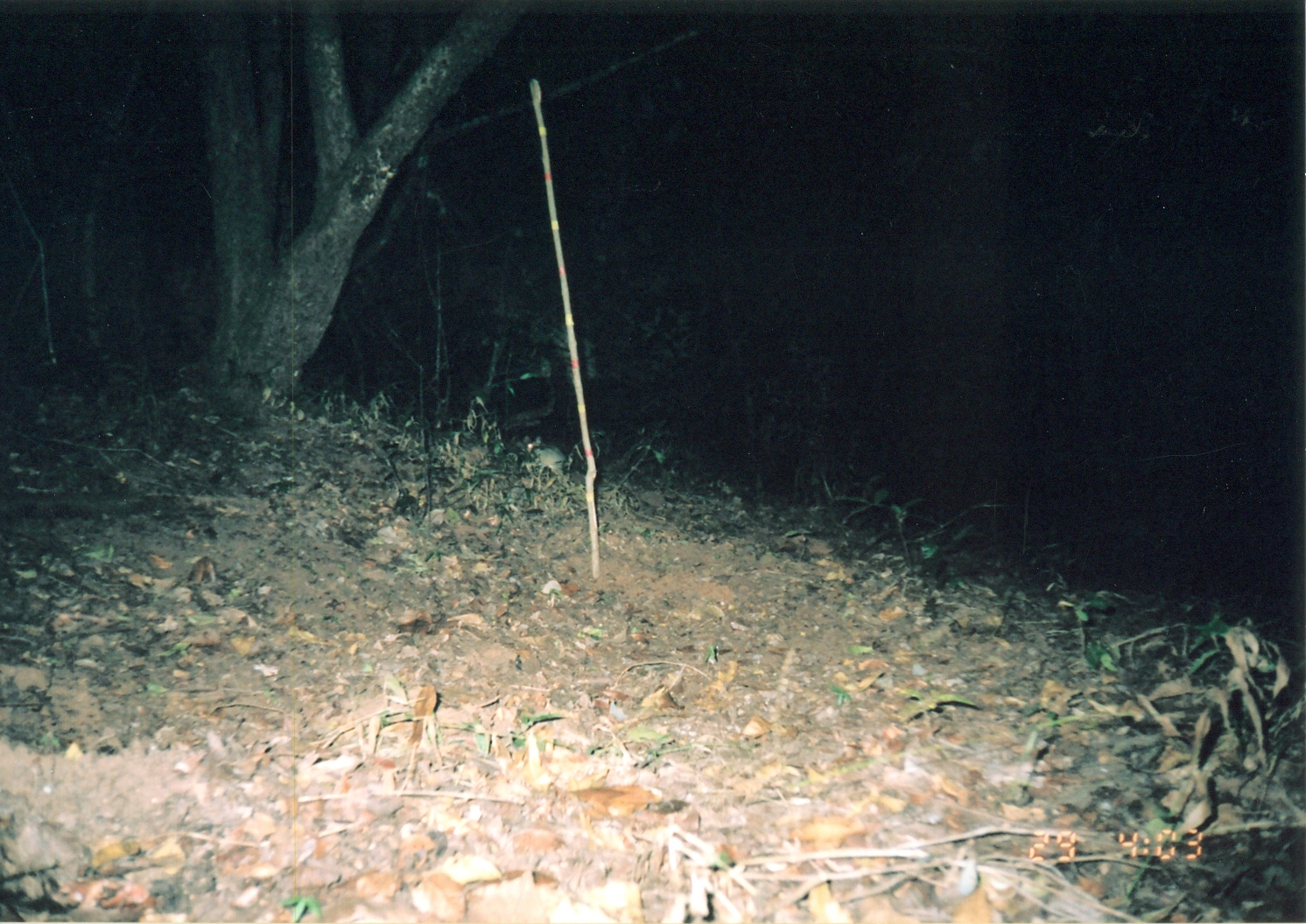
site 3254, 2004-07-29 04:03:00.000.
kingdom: Animalia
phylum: Chordata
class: Mammalia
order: Artiodactyla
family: Bovidae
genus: Cephalophus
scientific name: Cephalophus harveyi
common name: harvey's duiker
Cephalophus harveyi (harvey's duiker), count 1.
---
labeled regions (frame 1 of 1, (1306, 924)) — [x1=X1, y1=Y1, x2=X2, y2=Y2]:
cephalophus harveyi: [x1=504, y1=343, x2=585, y2=477]